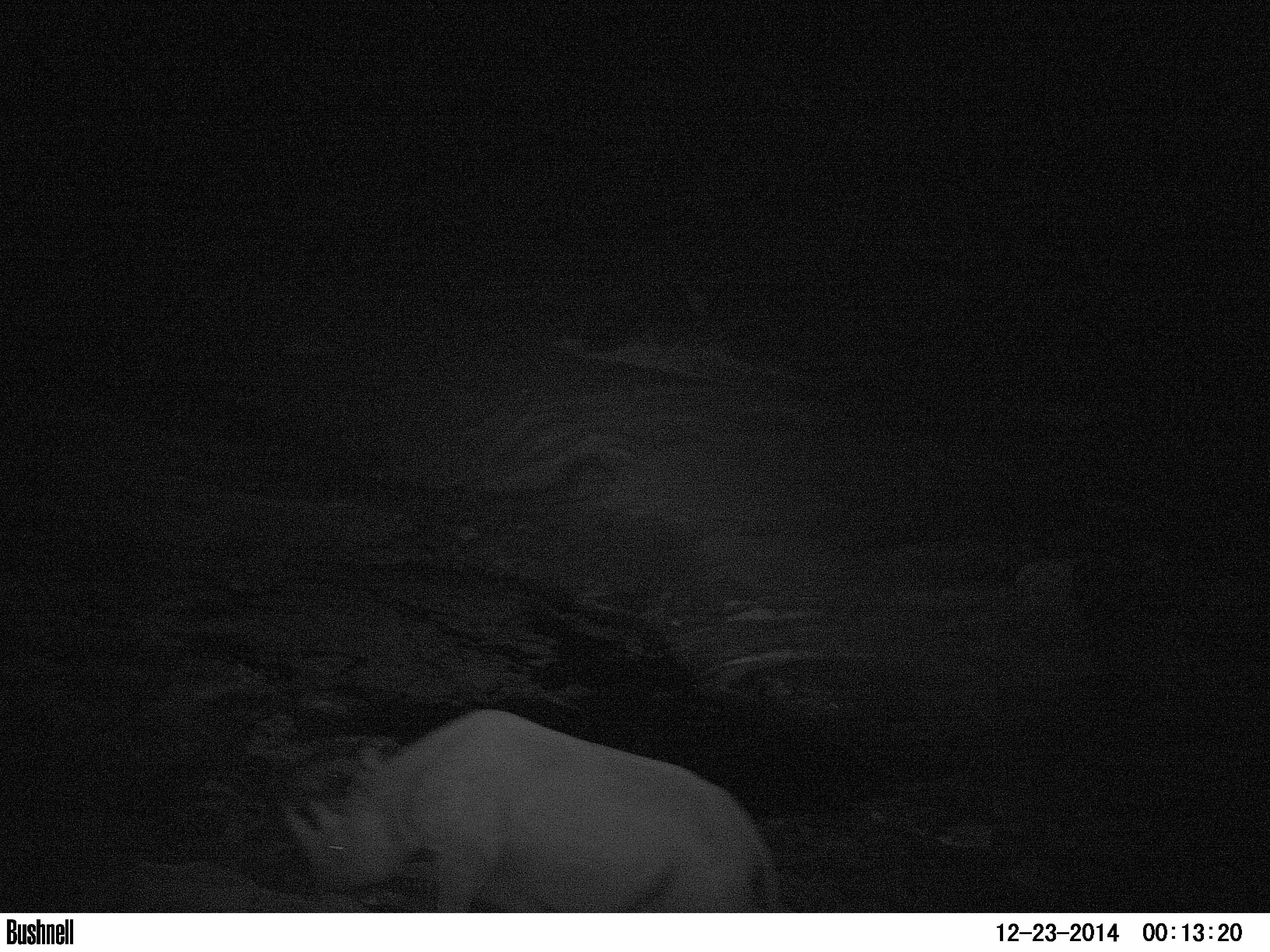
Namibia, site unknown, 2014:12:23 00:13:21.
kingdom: Animalia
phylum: Chordata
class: Mammalia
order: Perissodactyla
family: Rhinocerotidae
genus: Diceros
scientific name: Diceros bicornis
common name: black rhinoceros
Diceros bicornis (black rhinoceros).